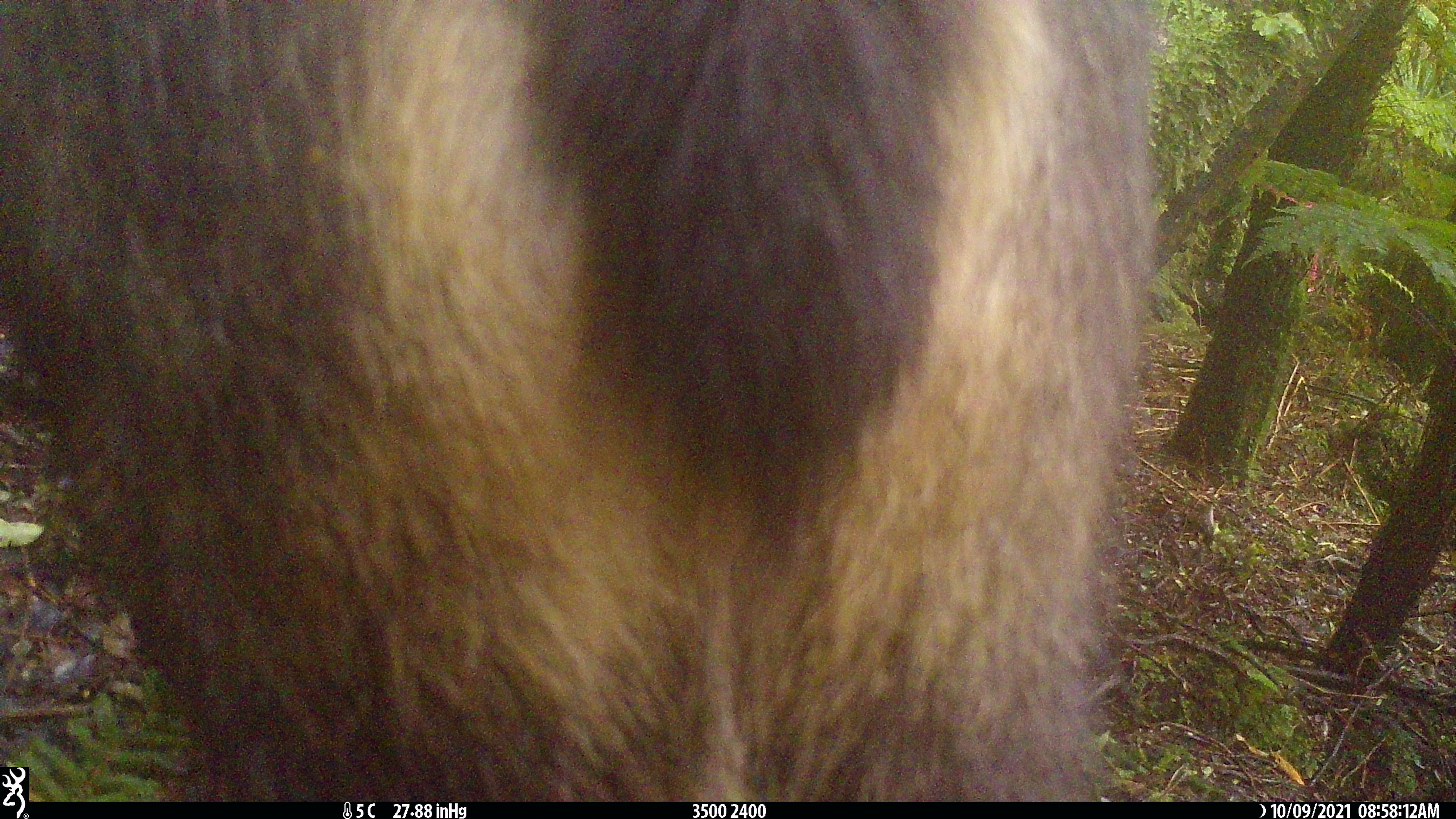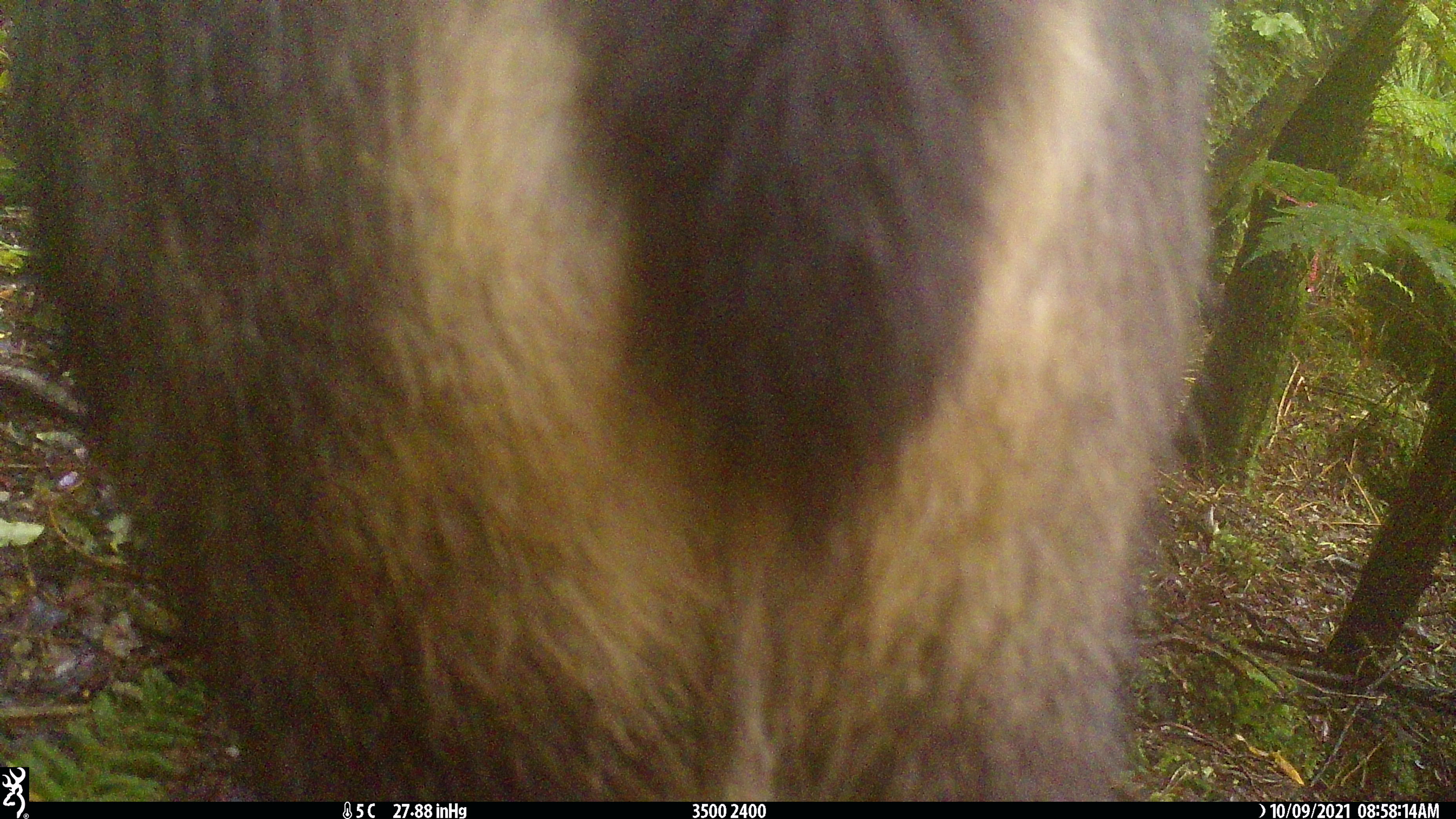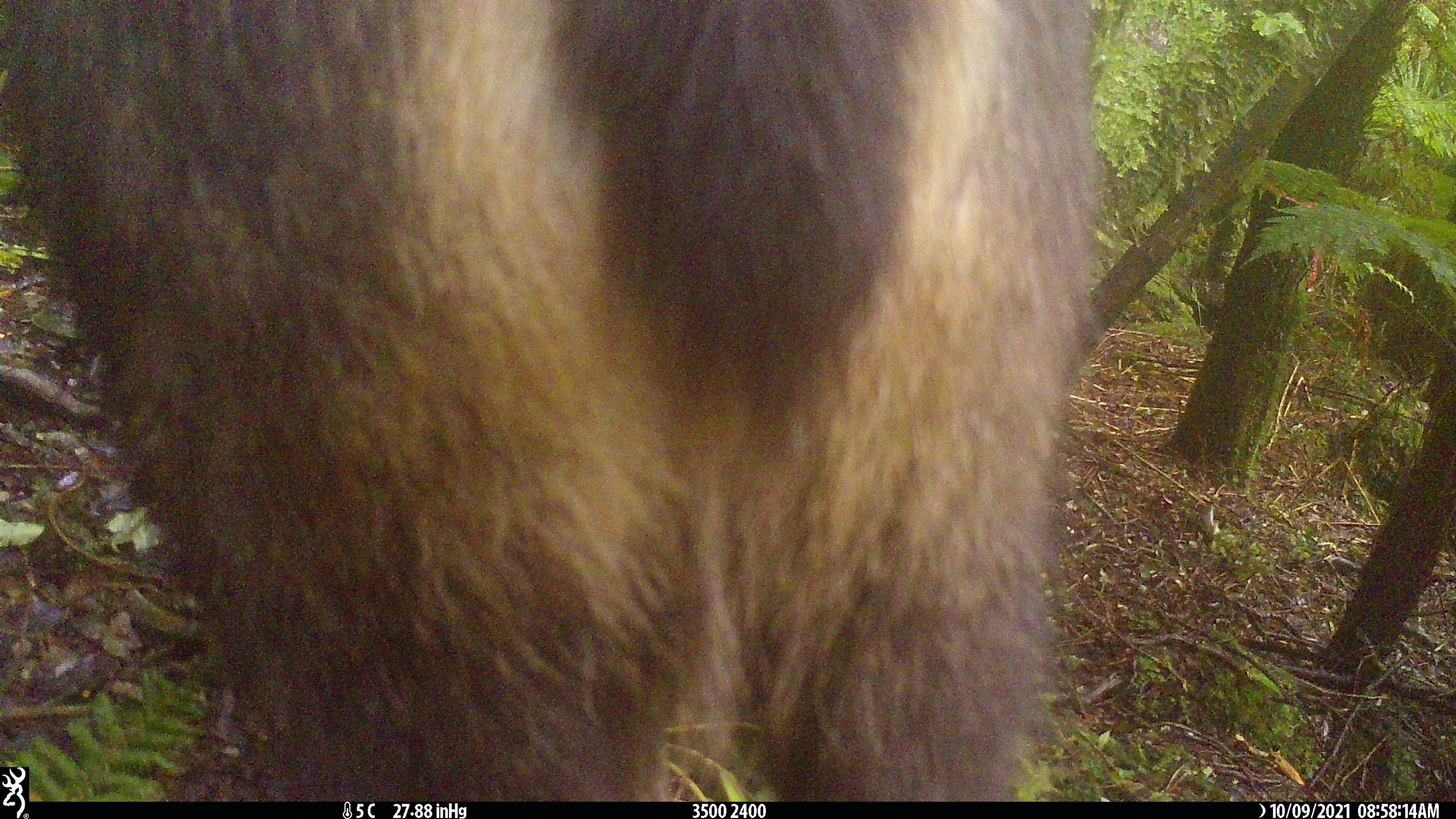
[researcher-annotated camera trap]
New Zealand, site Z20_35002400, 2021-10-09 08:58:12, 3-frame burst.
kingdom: Animalia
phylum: Chordata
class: Mammalia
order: Artiodactyla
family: Bovidae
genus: Rupicapra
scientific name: Rupicapra rupicapra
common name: alpine chamois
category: chamois